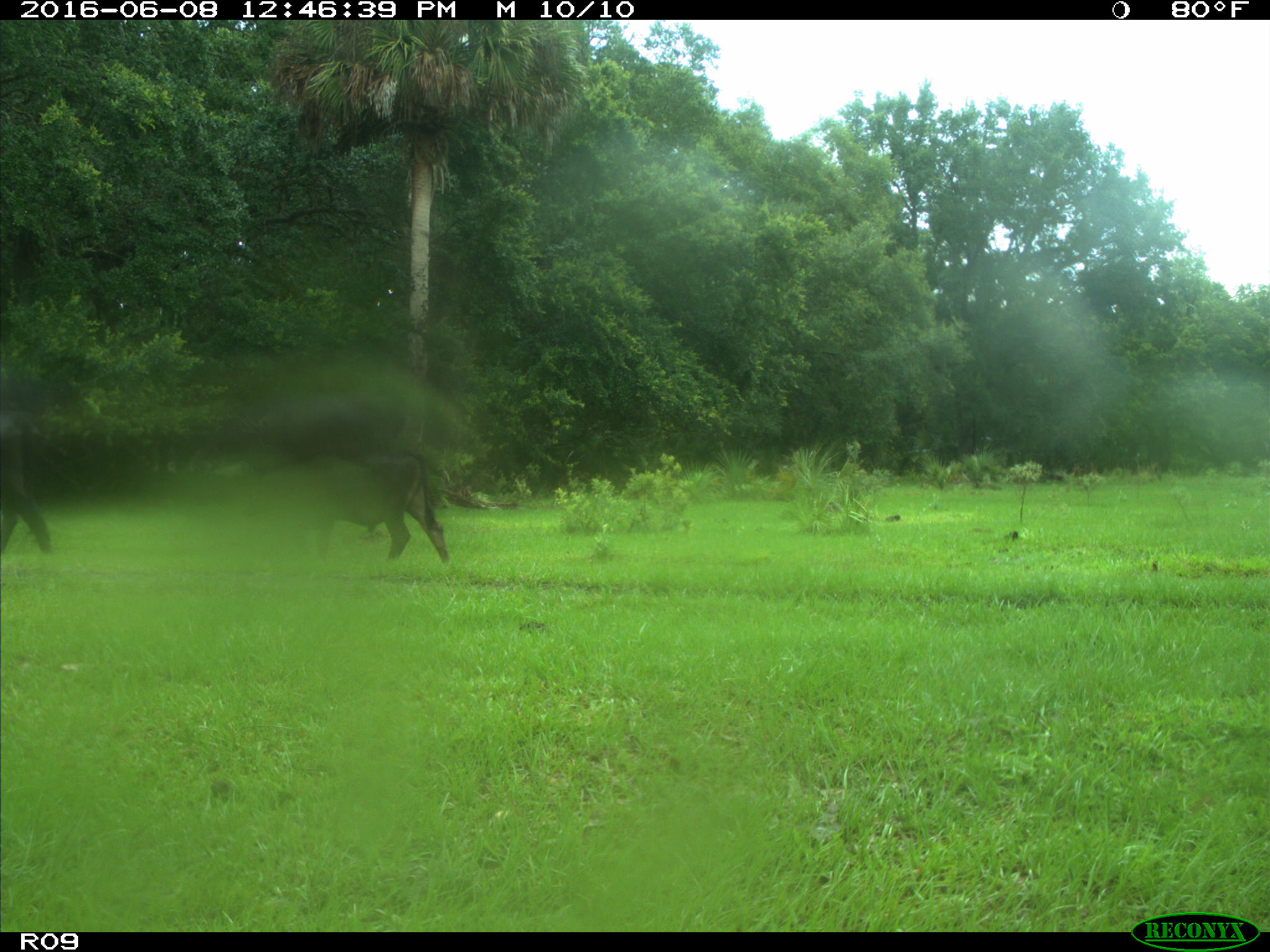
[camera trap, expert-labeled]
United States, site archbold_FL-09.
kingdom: Animalia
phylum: Chordata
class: Mammalia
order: Artiodactyla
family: Bovidae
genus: Bos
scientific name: Bos taurus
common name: domestic cow